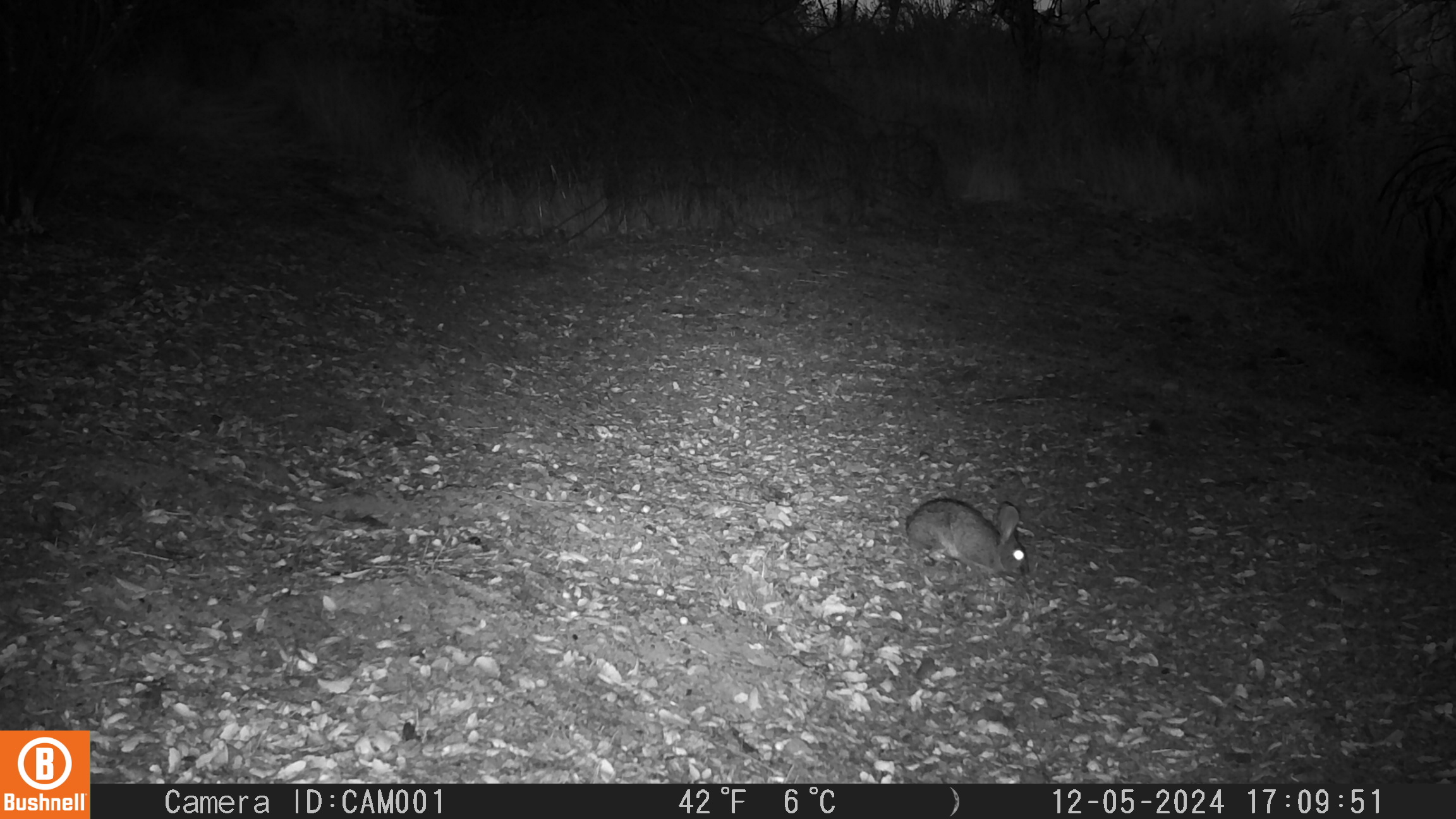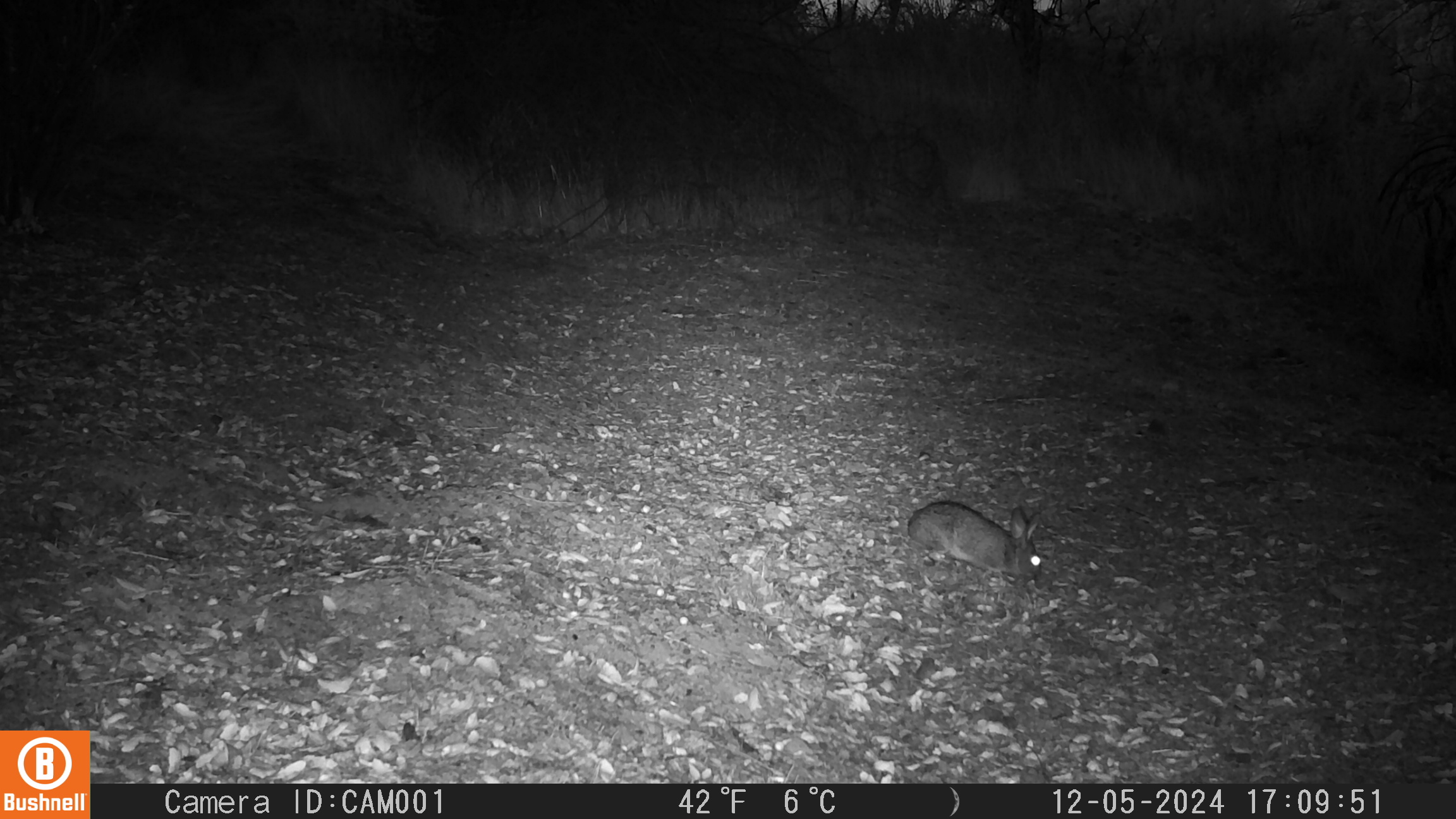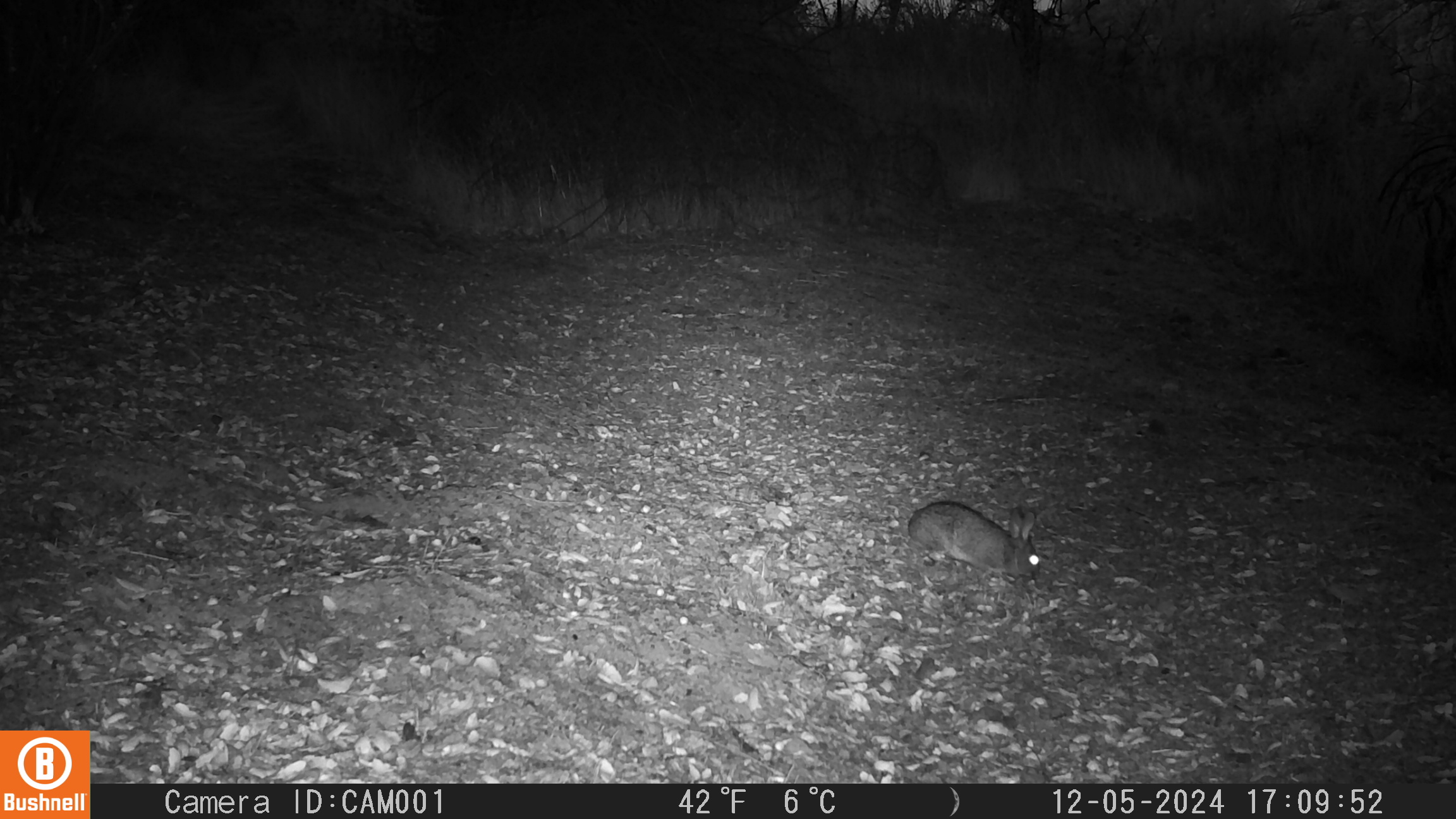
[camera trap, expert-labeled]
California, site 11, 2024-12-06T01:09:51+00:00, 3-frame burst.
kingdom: Animalia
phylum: Chordata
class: Mammalia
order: Lagomorpha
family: Leporidae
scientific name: Leporidae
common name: rabbit